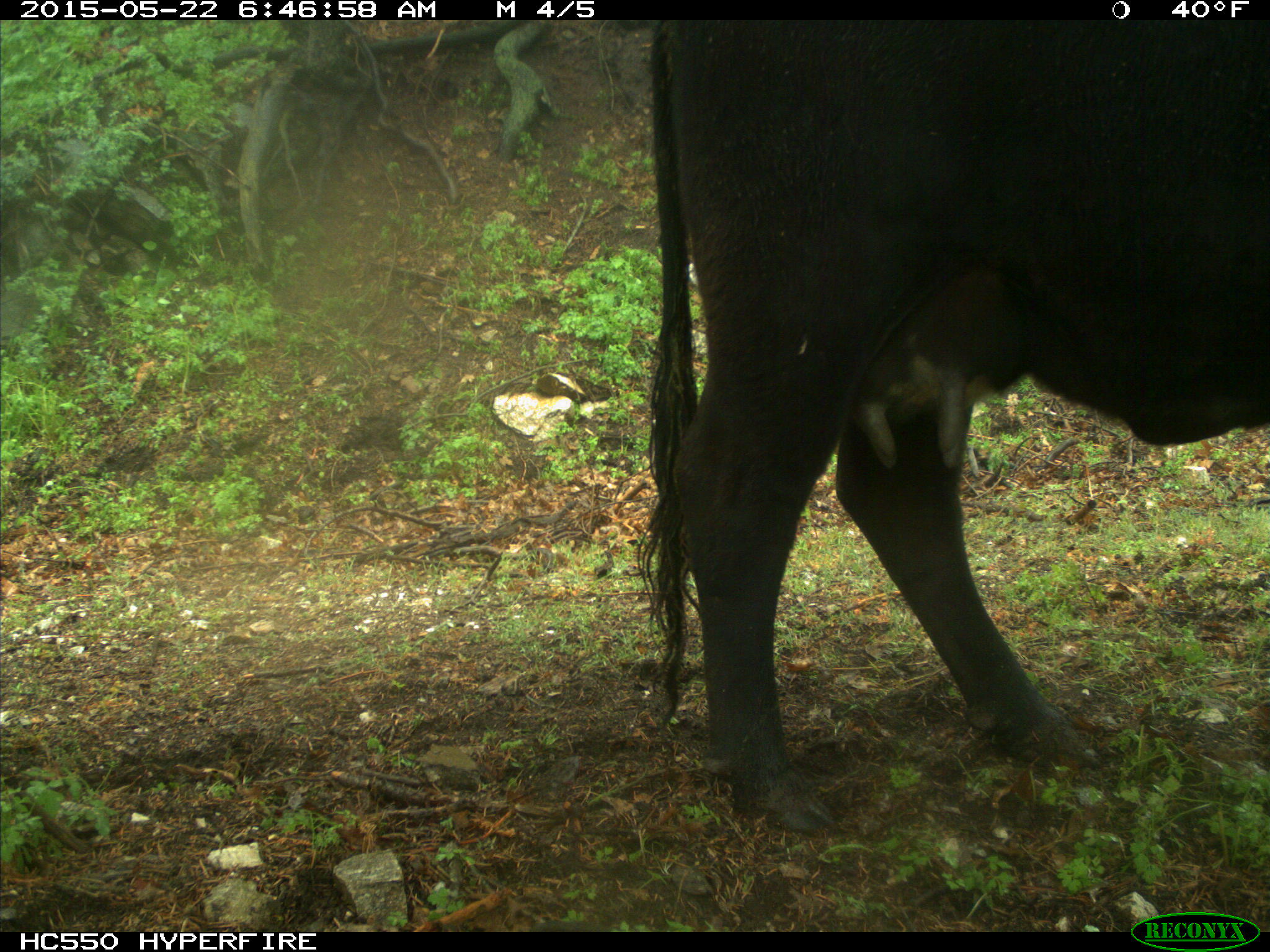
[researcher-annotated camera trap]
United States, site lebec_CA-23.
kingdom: Animalia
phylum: Chordata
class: Mammalia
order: Artiodactyla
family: Bovidae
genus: Bos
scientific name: Bos taurus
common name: domestic cow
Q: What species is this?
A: Bos taurus (domestic cow).